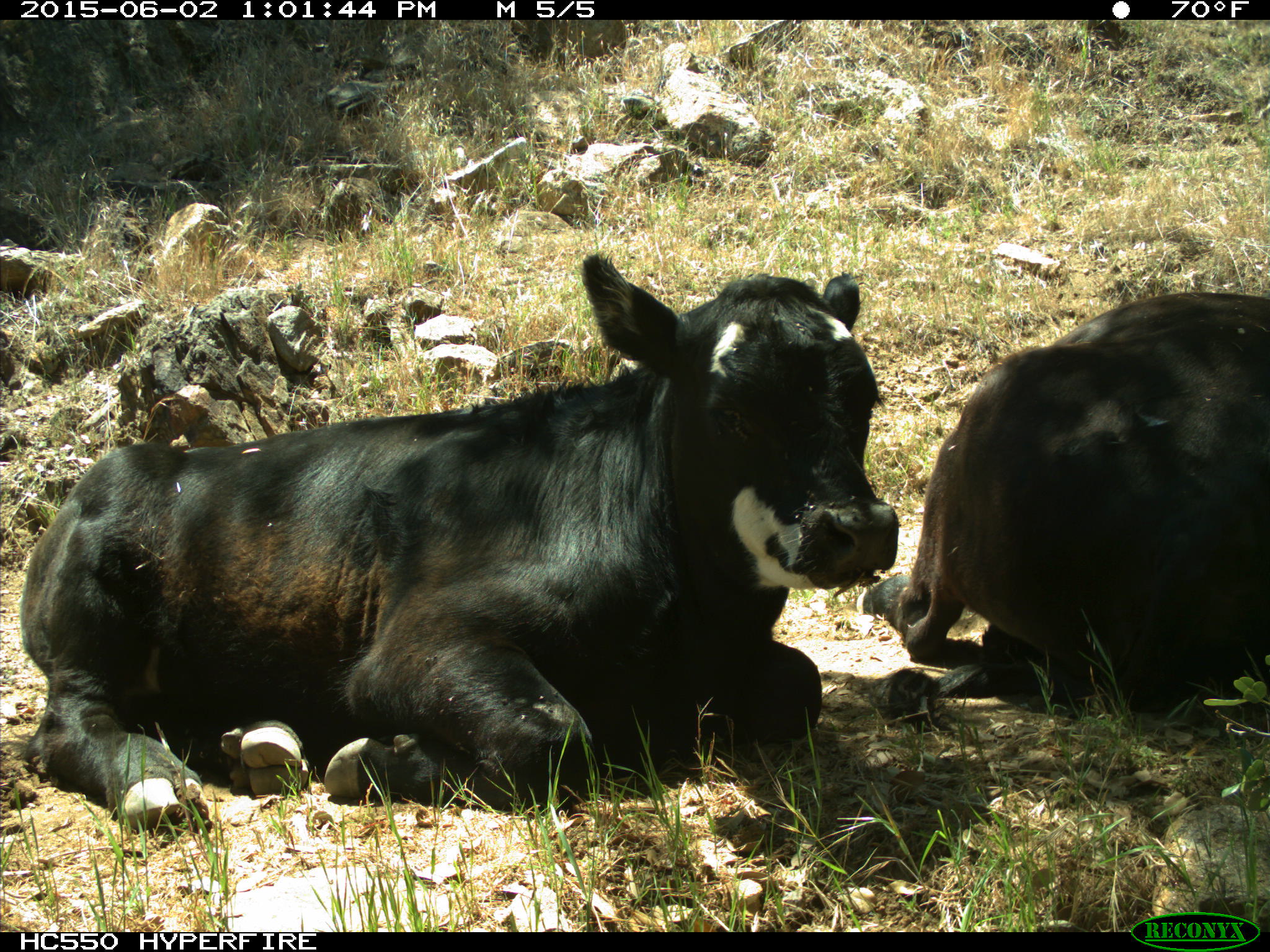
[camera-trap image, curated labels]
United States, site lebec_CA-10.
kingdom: Animalia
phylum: Chordata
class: Mammalia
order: Artiodactyla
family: Bovidae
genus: Bos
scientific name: Bos taurus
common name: domestic cow